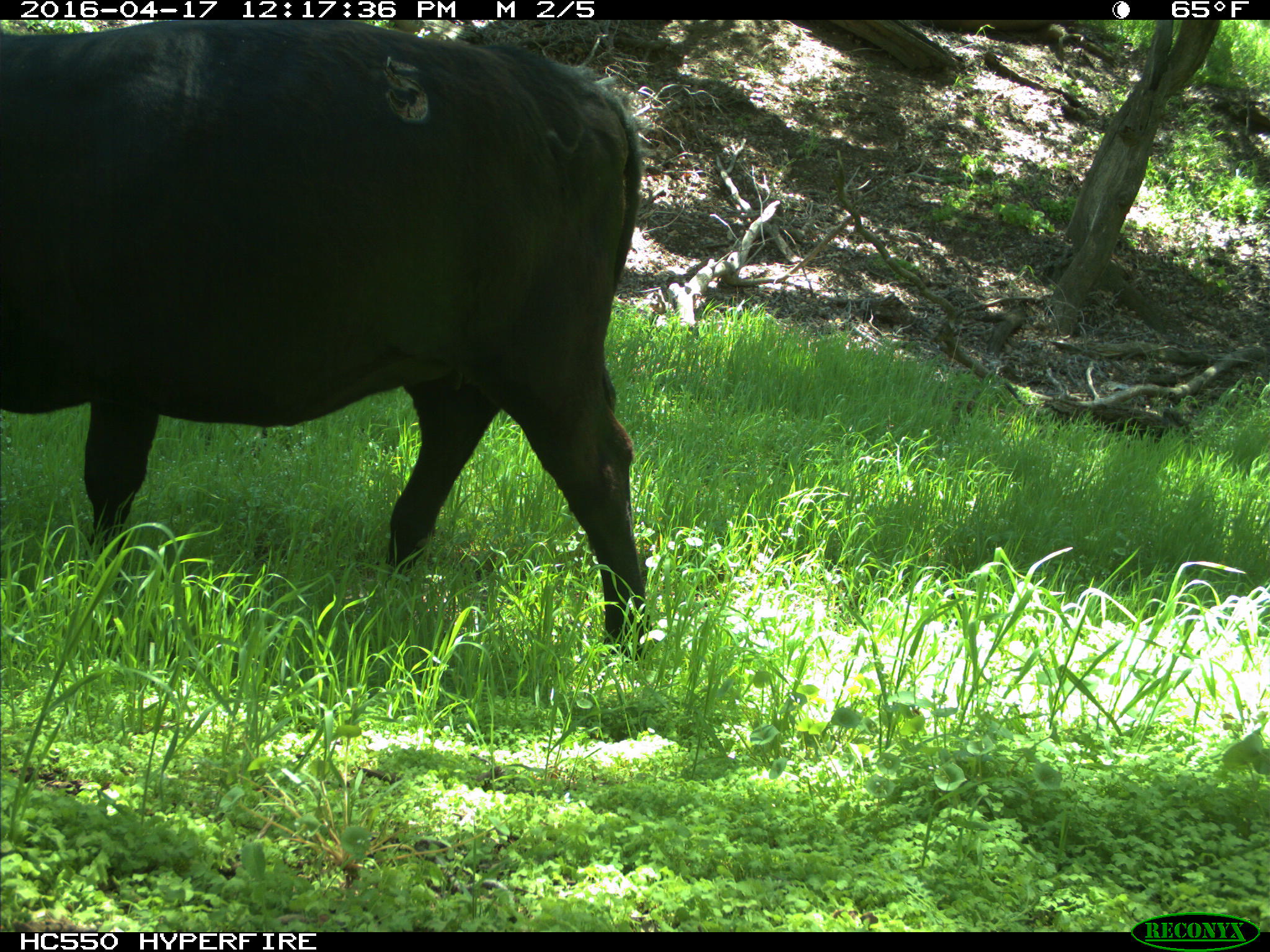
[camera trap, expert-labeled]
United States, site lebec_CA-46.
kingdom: Animalia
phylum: Chordata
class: Mammalia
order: Artiodactyla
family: Bovidae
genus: Bos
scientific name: Bos taurus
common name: domestic cow